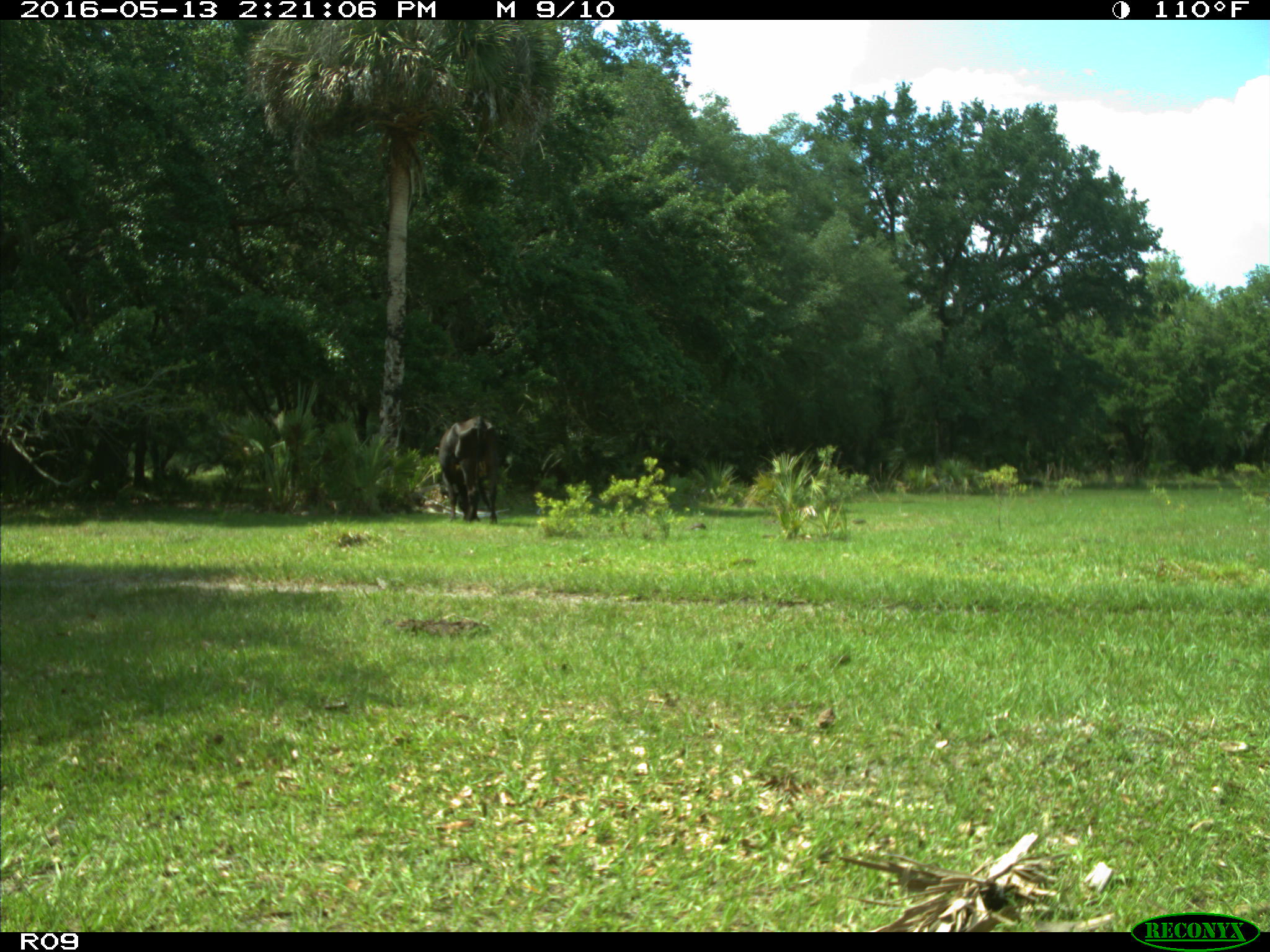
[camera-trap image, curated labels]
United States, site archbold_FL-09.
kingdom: Animalia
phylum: Chordata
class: Mammalia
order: Artiodactyla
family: Bovidae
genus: Bos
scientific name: Bos taurus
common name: domestic cow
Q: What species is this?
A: Bos taurus (domestic cow).